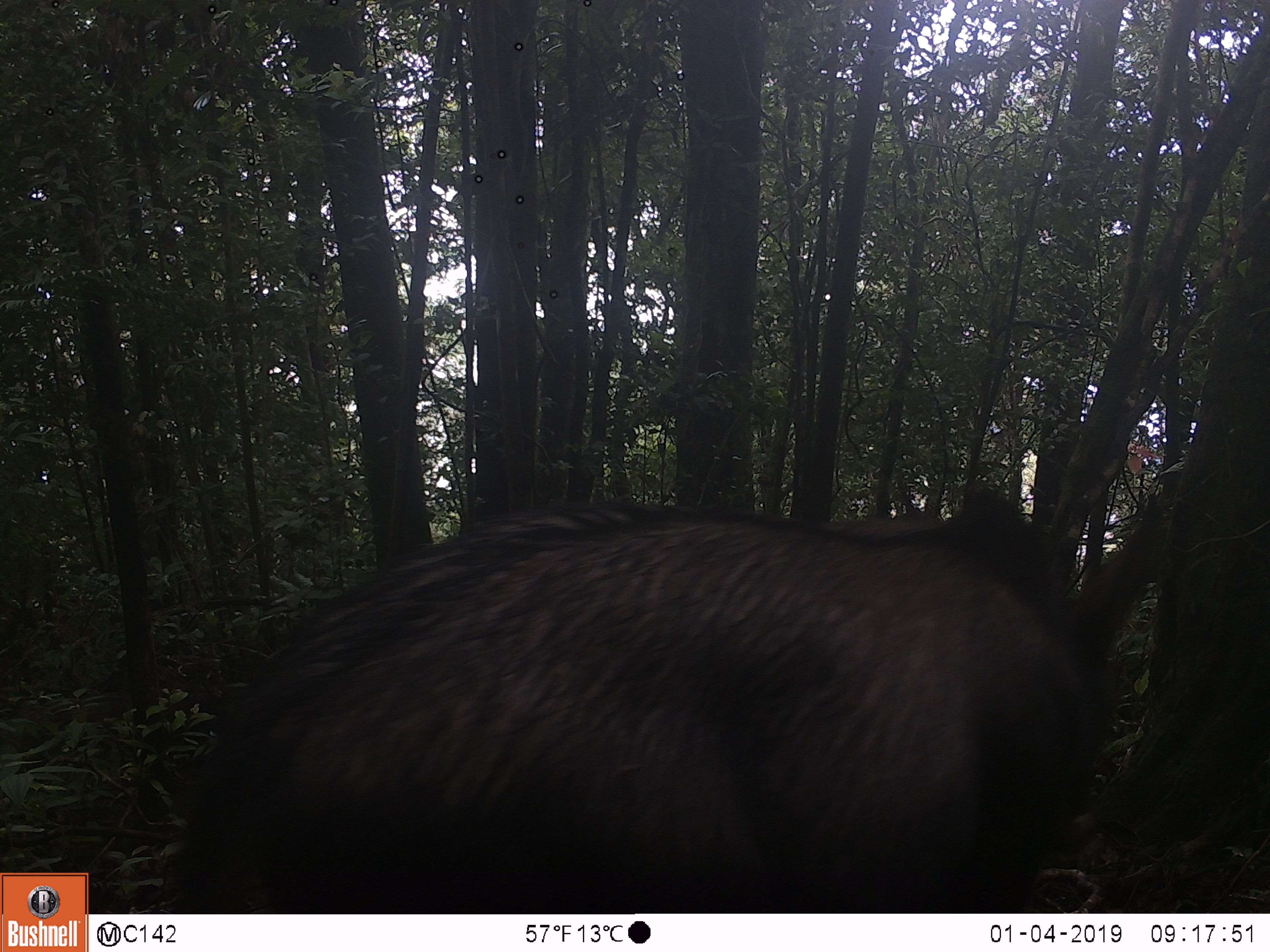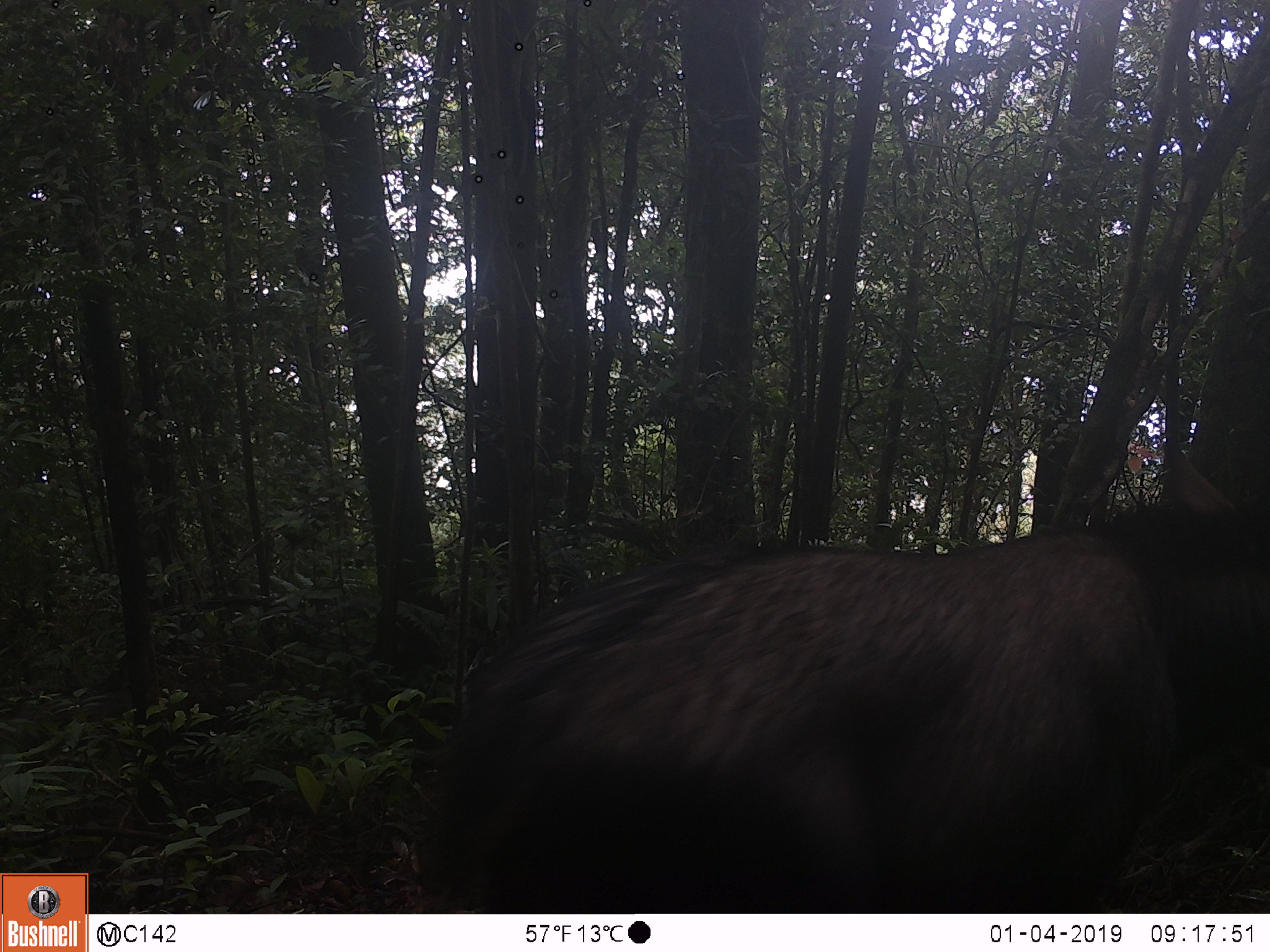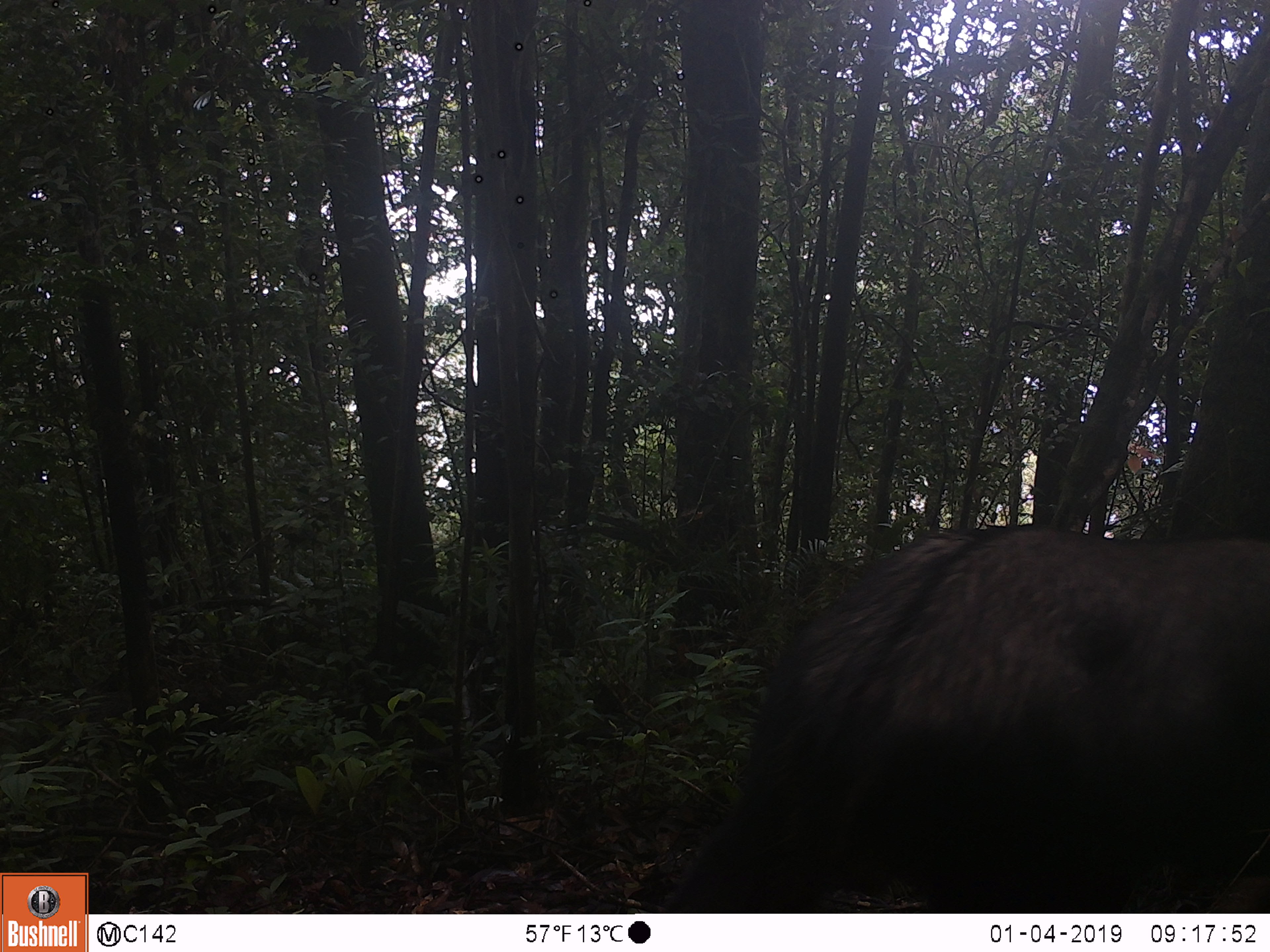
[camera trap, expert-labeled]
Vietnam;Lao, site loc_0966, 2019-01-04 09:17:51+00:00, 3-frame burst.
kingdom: Animalia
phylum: Chordata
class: Mammalia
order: Artiodactyla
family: Bovidae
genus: Capricornis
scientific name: Capricornis sumatraensis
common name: chinese serow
Chinese serow (Capricornis sumatraensis). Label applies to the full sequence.